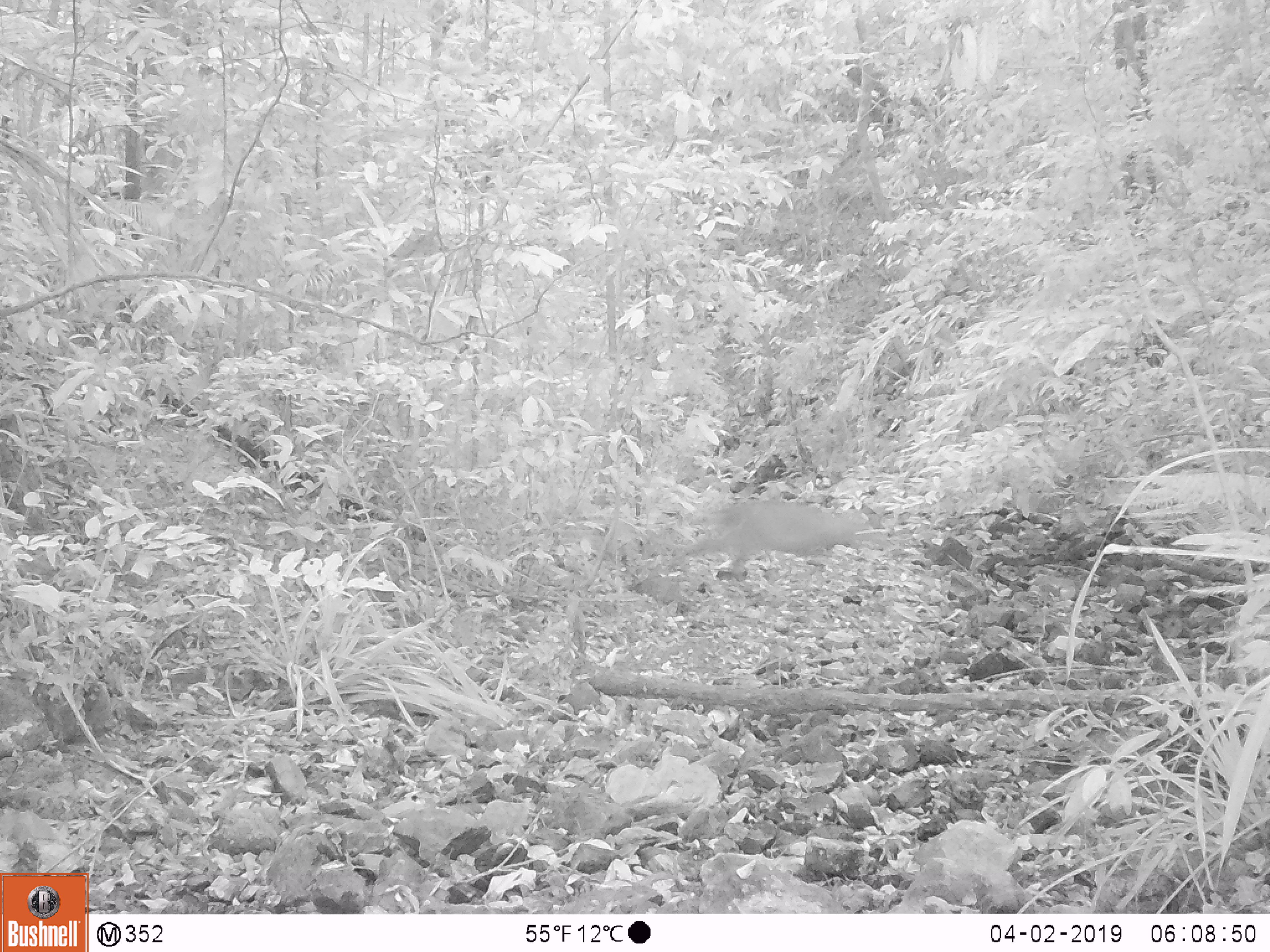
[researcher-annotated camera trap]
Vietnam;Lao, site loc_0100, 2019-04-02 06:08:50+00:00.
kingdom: Animalia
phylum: Chordata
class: Mammalia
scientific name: Laurasiatheria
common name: ungulate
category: unidentified ungulates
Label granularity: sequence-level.